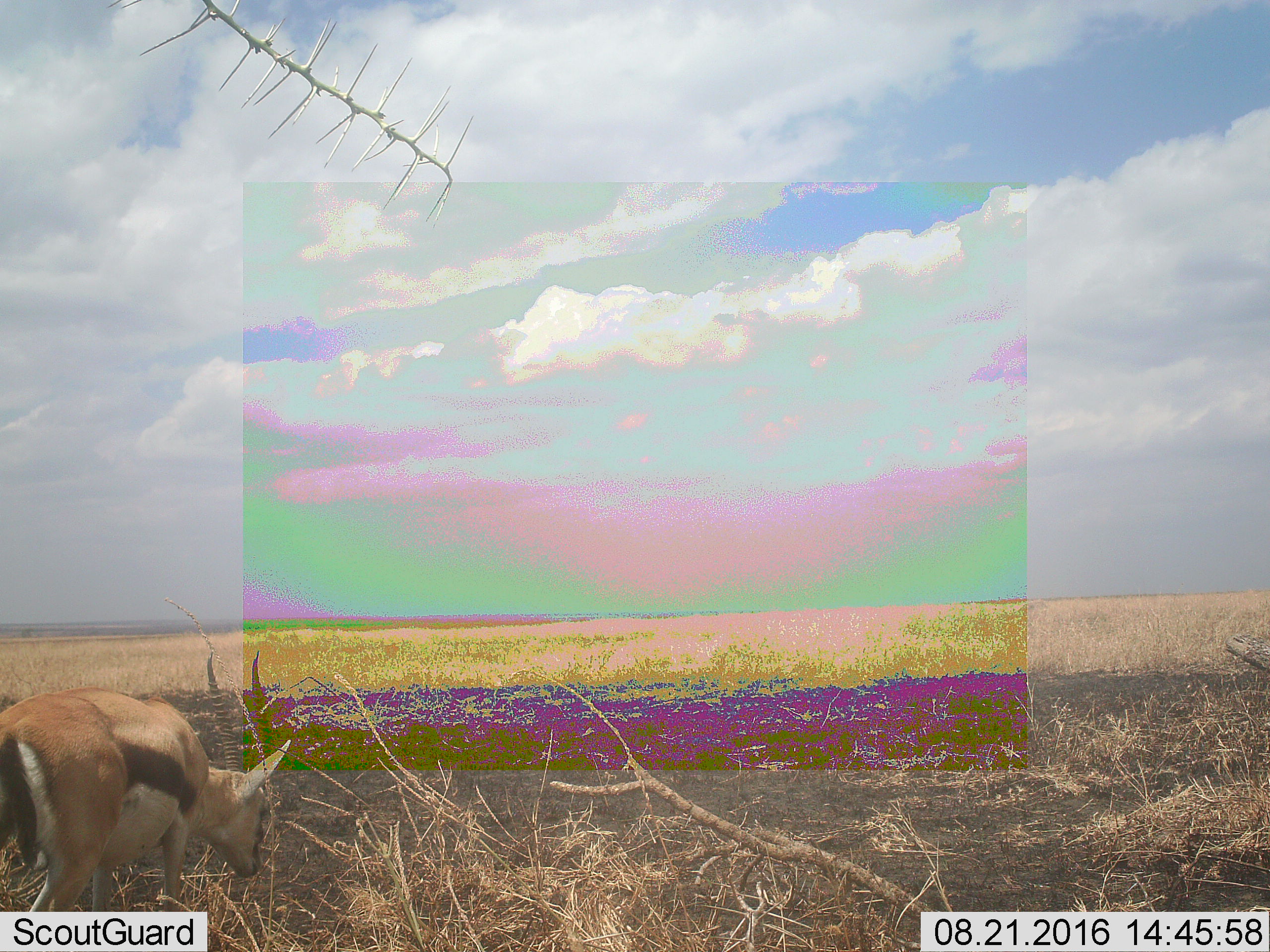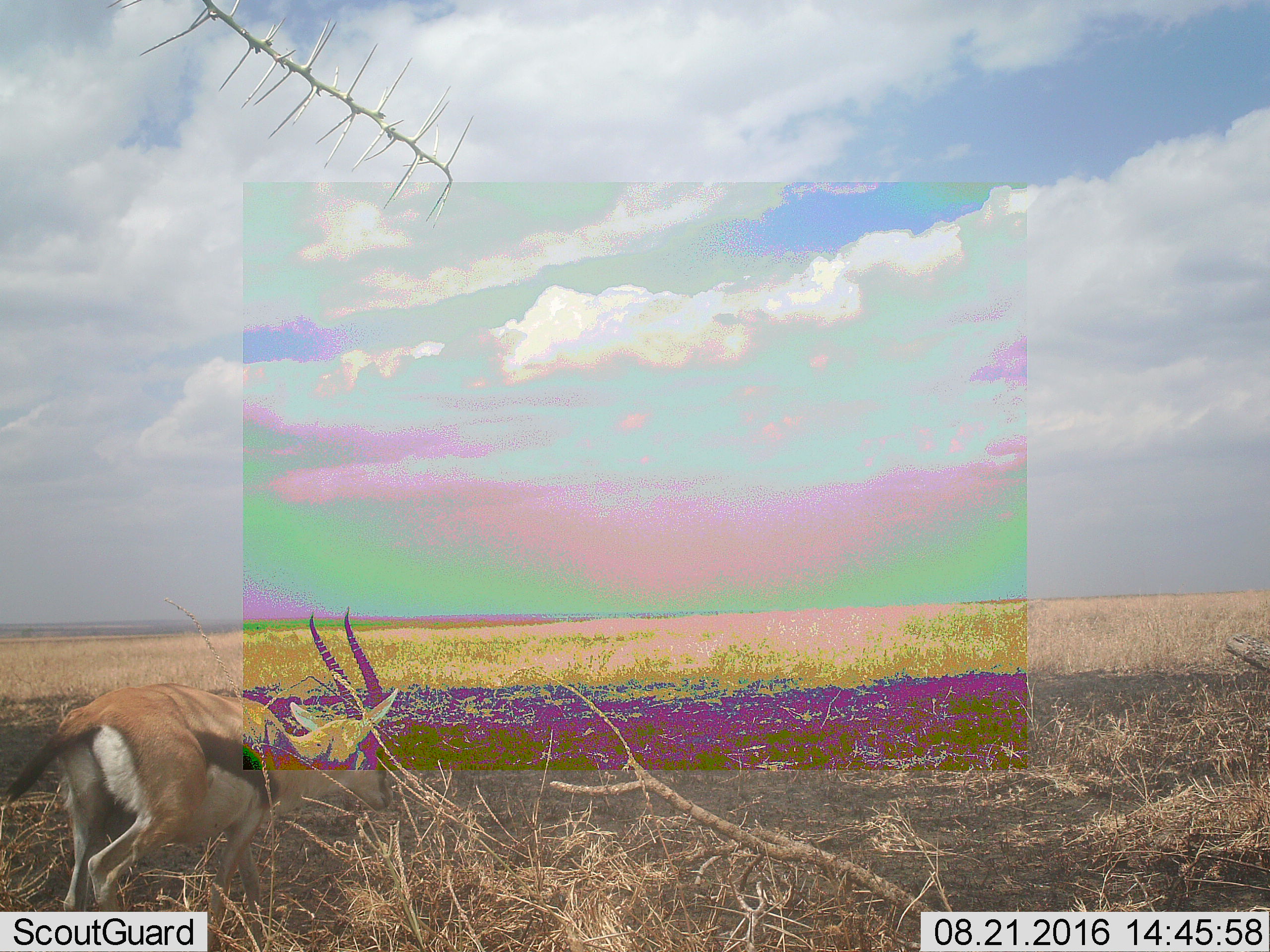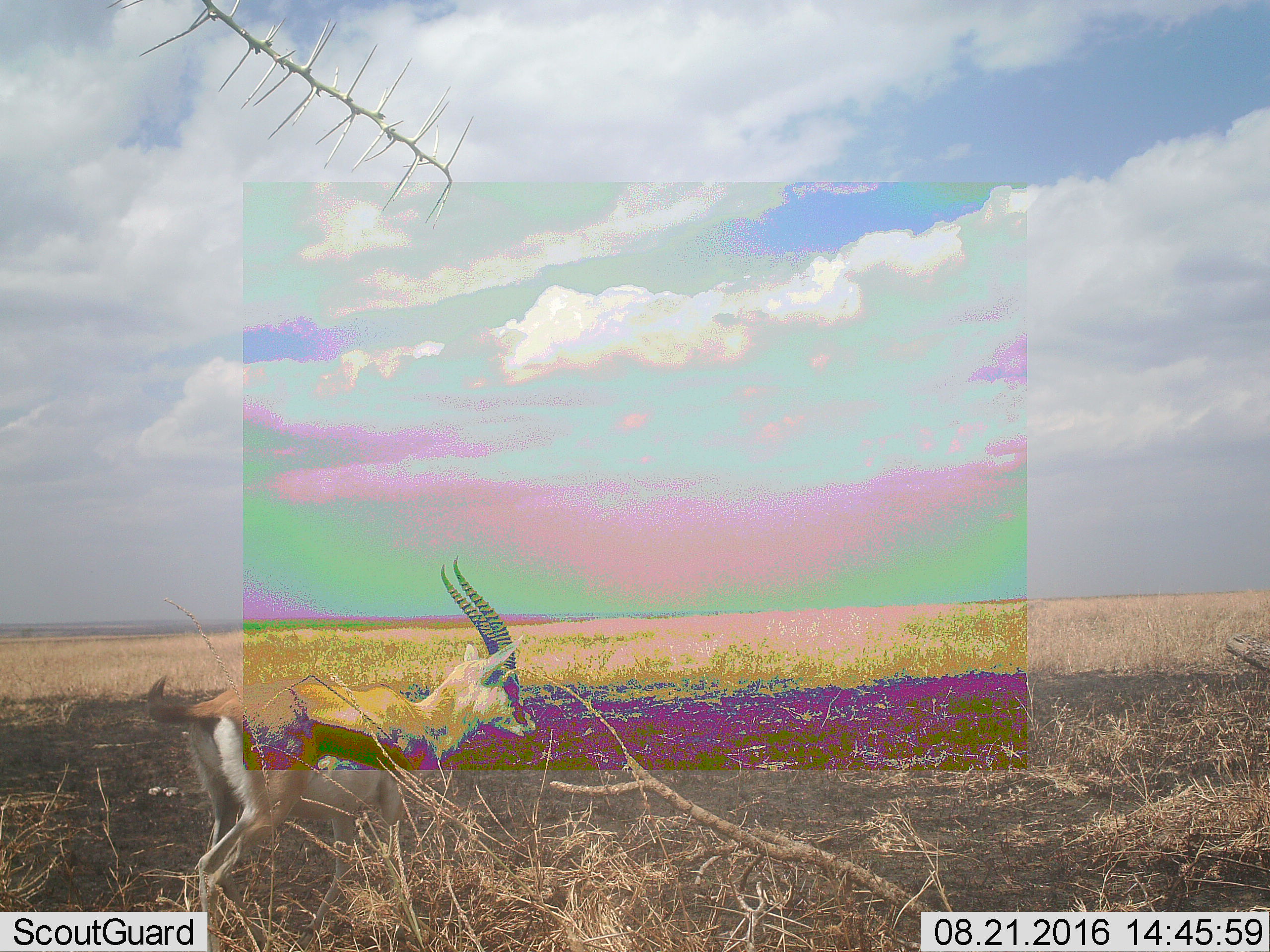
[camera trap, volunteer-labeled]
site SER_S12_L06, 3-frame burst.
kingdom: Animalia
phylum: Chordata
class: Mammalia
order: Artiodactyla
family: Bovidae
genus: Eudorcas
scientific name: Eudorcas thomsonii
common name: thomson's gazelle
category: gazellethomsons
Gazellethomsons (thomson's gazelle) (Eudorcas thomsonii), count 1. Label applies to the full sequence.